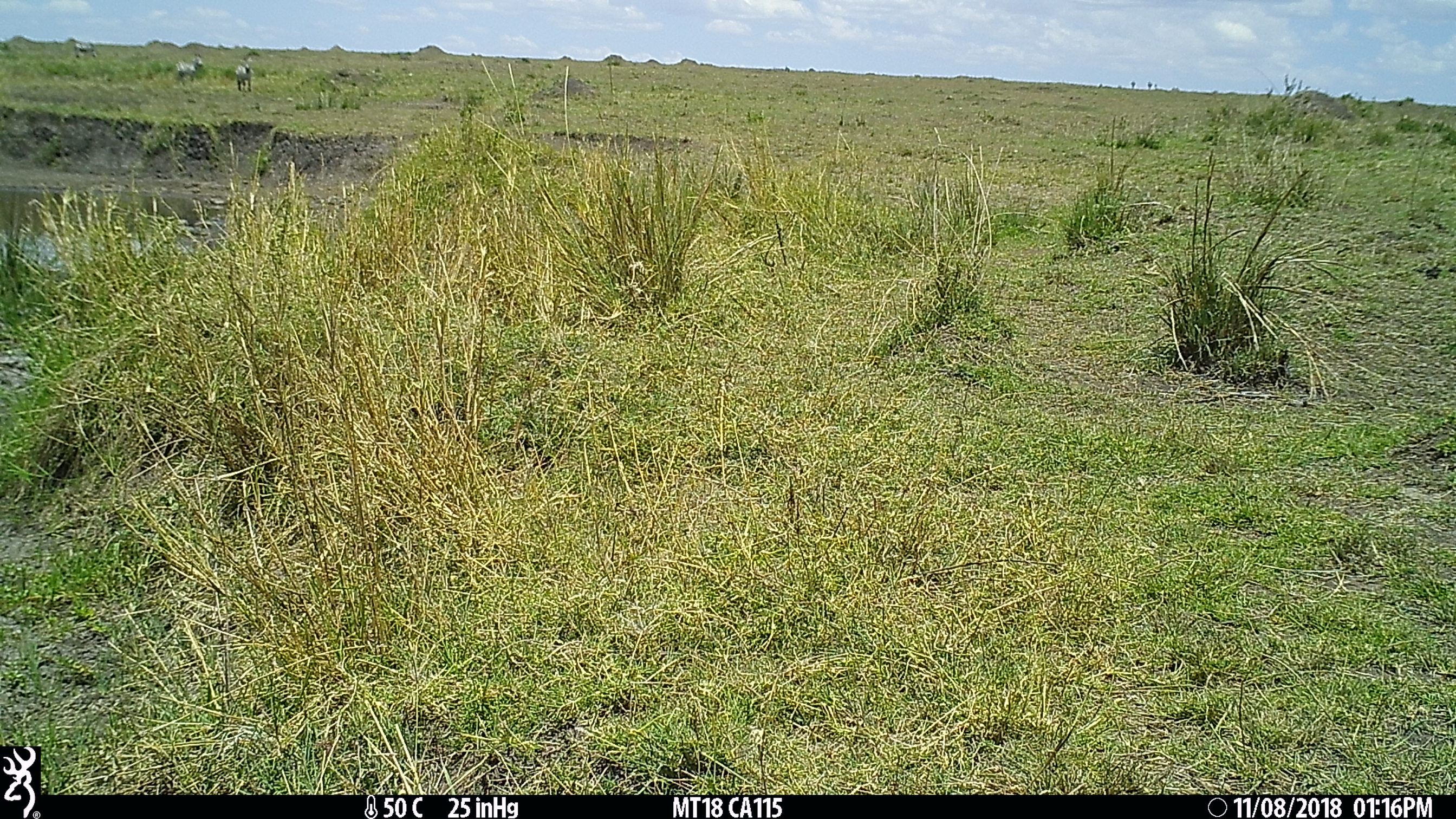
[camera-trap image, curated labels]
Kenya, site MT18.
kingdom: Animalia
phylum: Chordata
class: Mammalia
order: Perissodactyla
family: Equidae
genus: Equus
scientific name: Equus quagga burchellii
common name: burchell's zebra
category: zebra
Zebra (burchell's zebra) (Equus quagga burchellii).